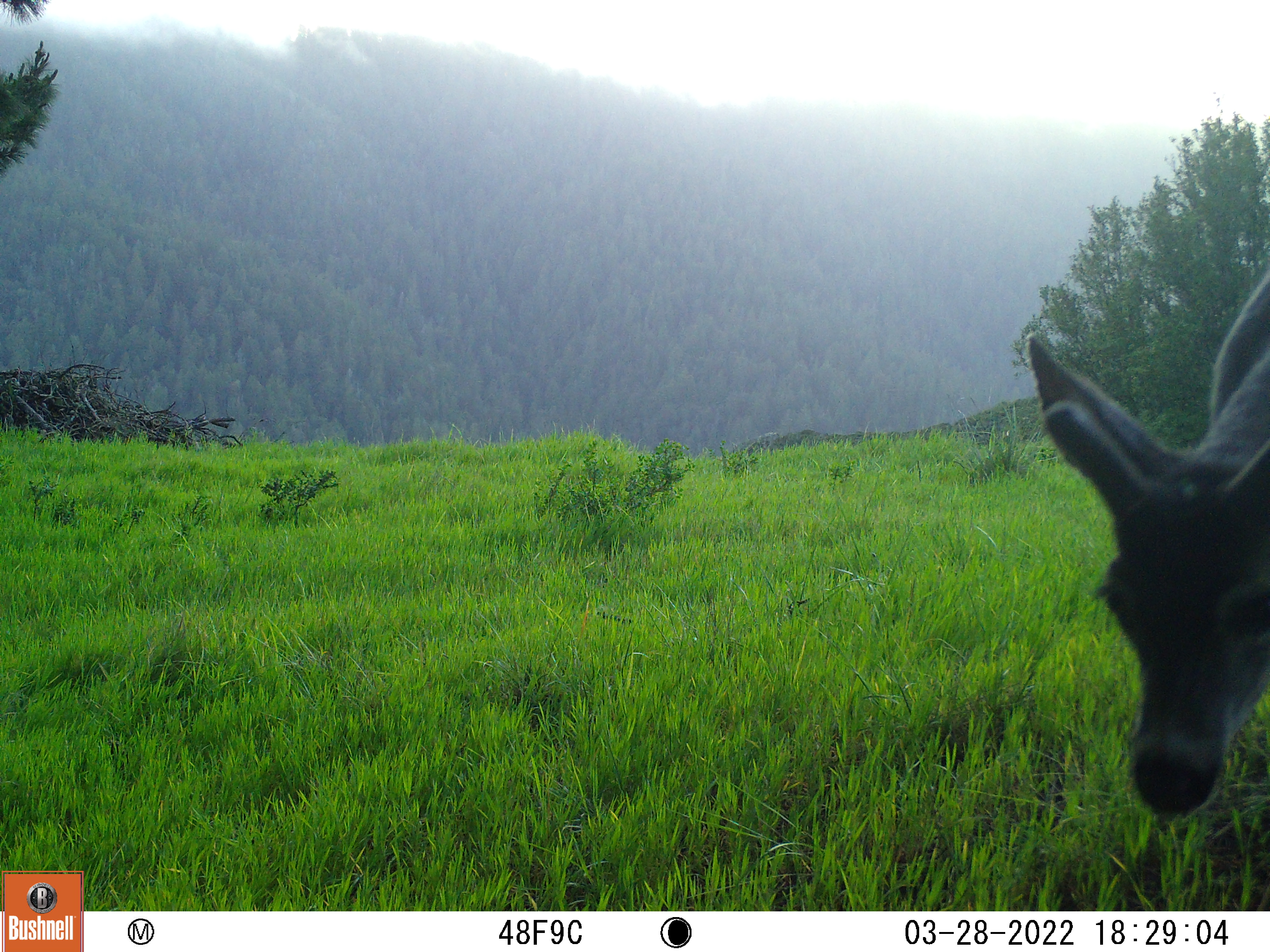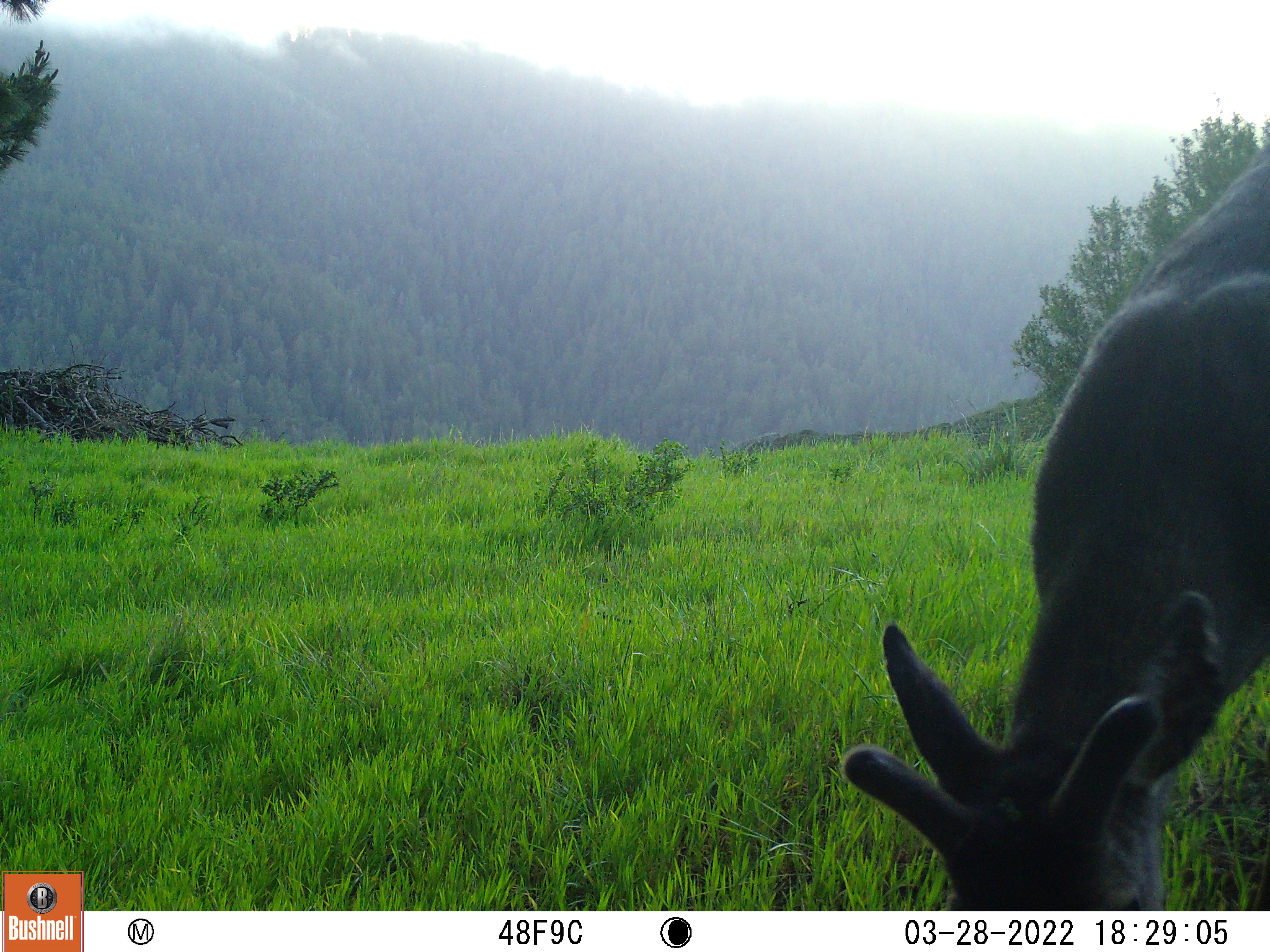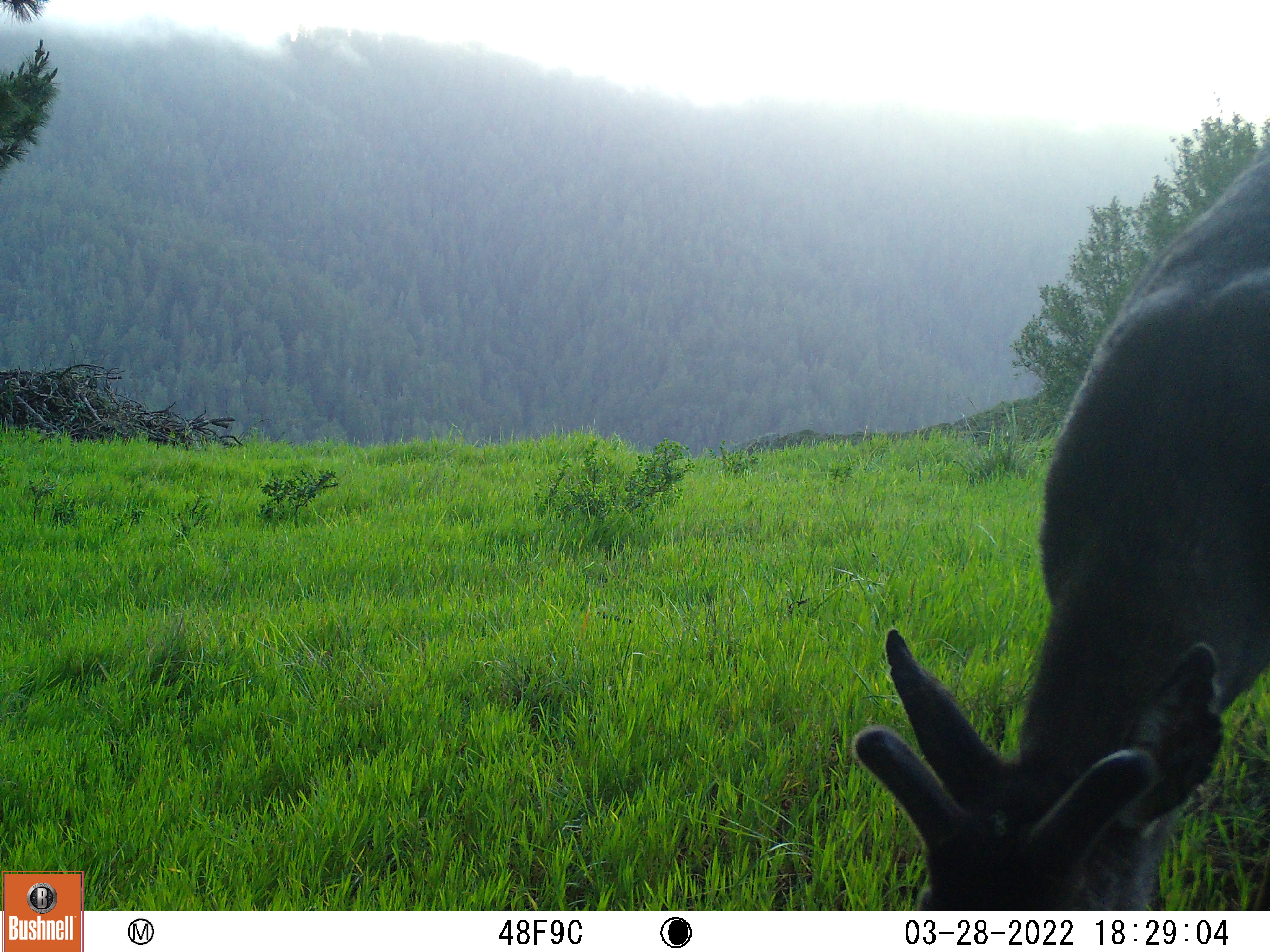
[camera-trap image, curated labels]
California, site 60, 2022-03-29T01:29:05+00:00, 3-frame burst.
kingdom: Animalia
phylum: Chordata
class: Mammalia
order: Artiodactyla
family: Cervidae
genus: Odocoileus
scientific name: Odocoileus hemionus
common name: mule deer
Mule deer (Odocoileus hemionus).